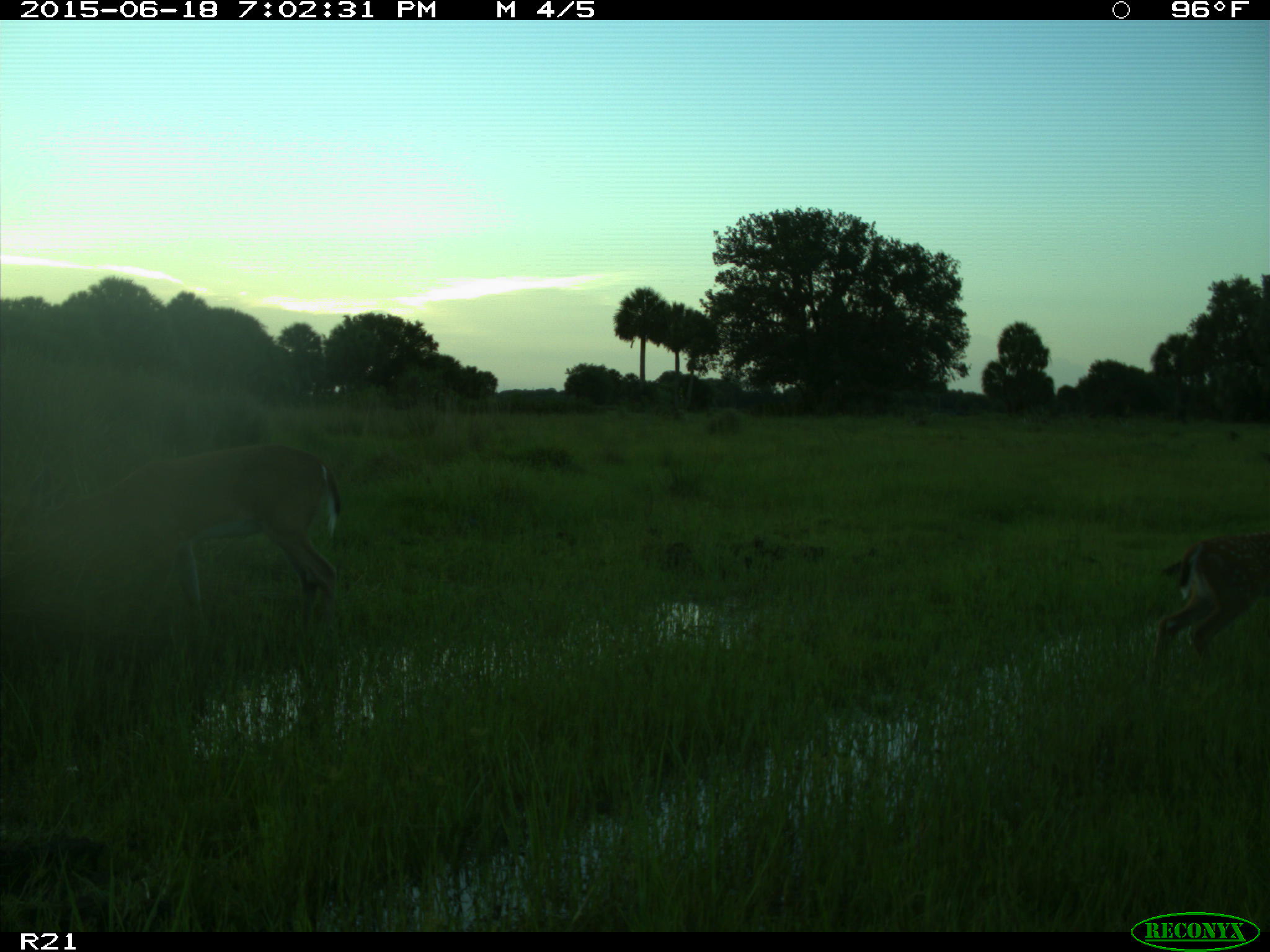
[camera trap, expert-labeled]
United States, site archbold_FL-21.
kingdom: Animalia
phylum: Chordata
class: Mammalia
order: Artiodactyla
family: Cervidae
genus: Odocoileus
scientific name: Odocoileus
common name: deer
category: unidentified deer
Unidentified deer (deer) (Odocoileus).